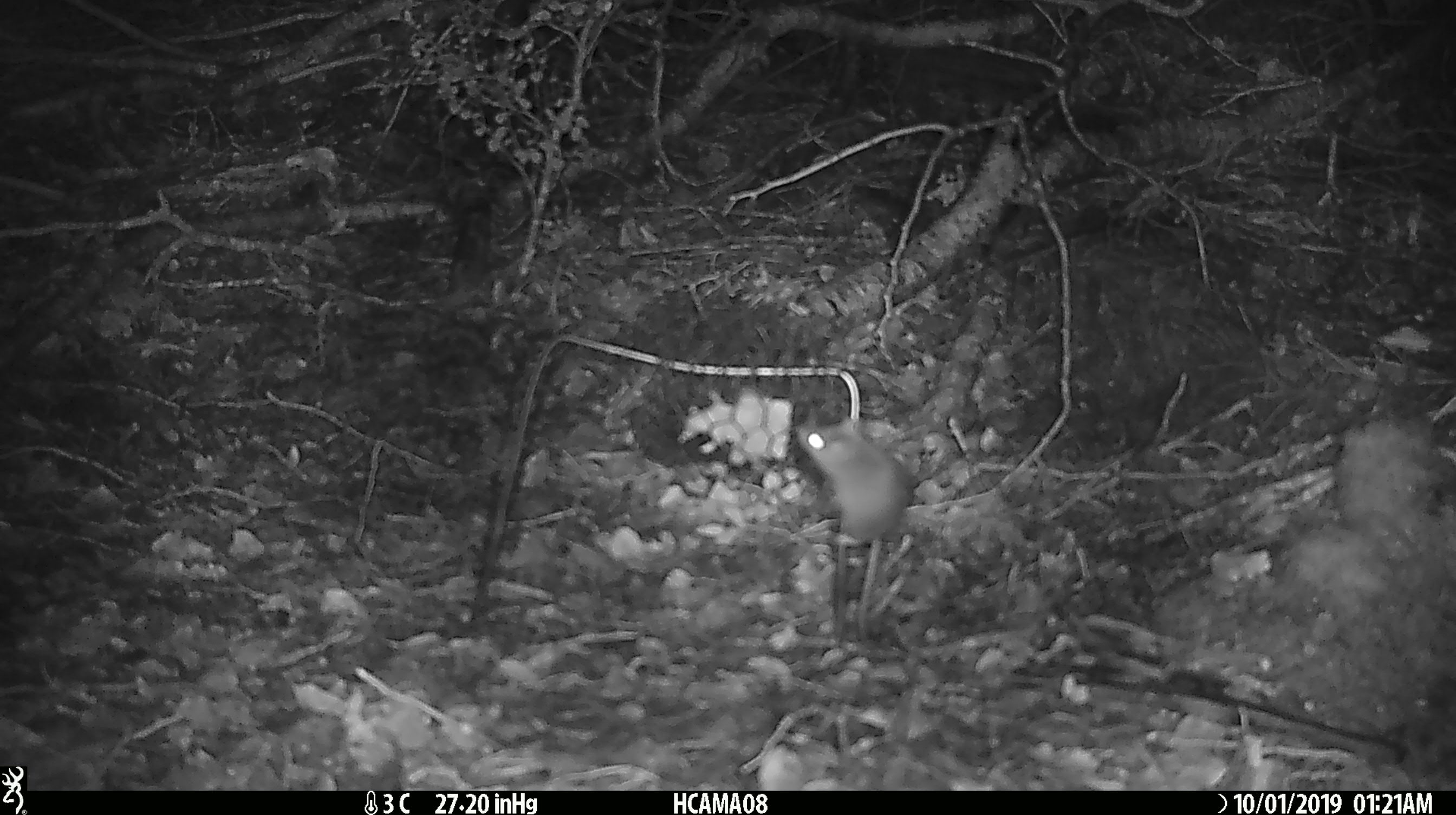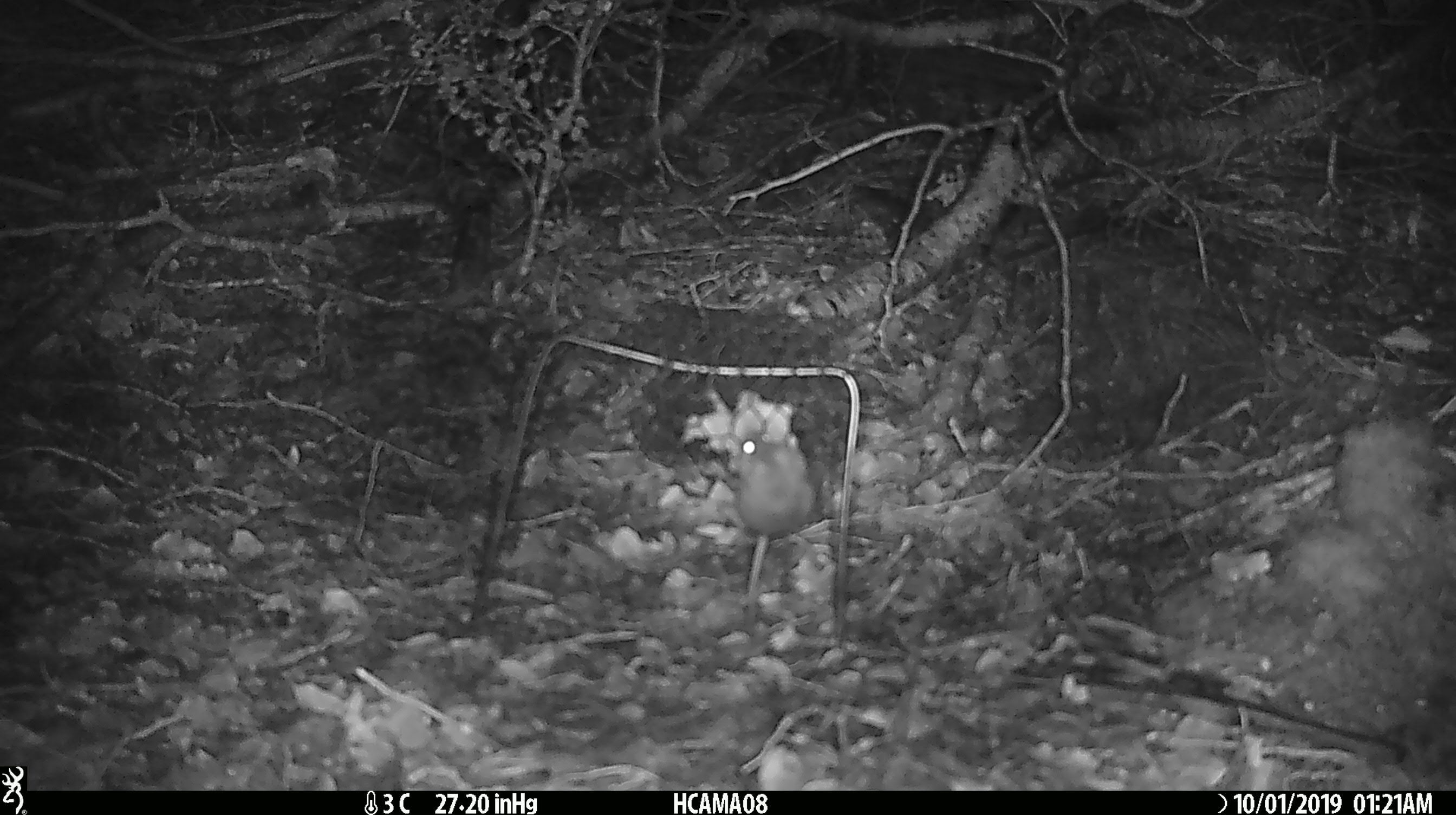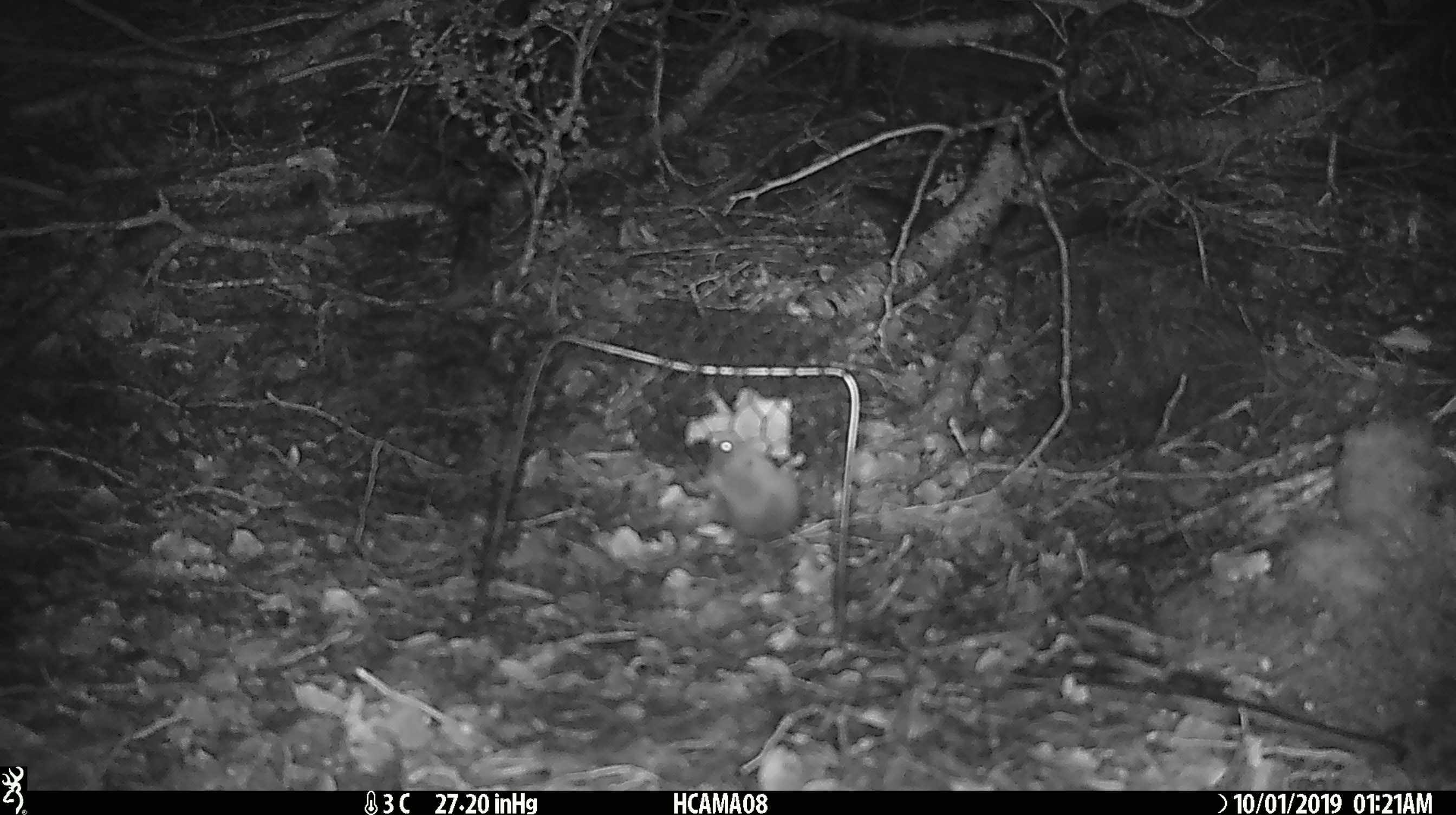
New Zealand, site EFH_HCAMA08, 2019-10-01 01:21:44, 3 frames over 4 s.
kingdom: Animalia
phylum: Chordata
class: Mammalia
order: Rodentia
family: Muridae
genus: Mus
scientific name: Mus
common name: mouse